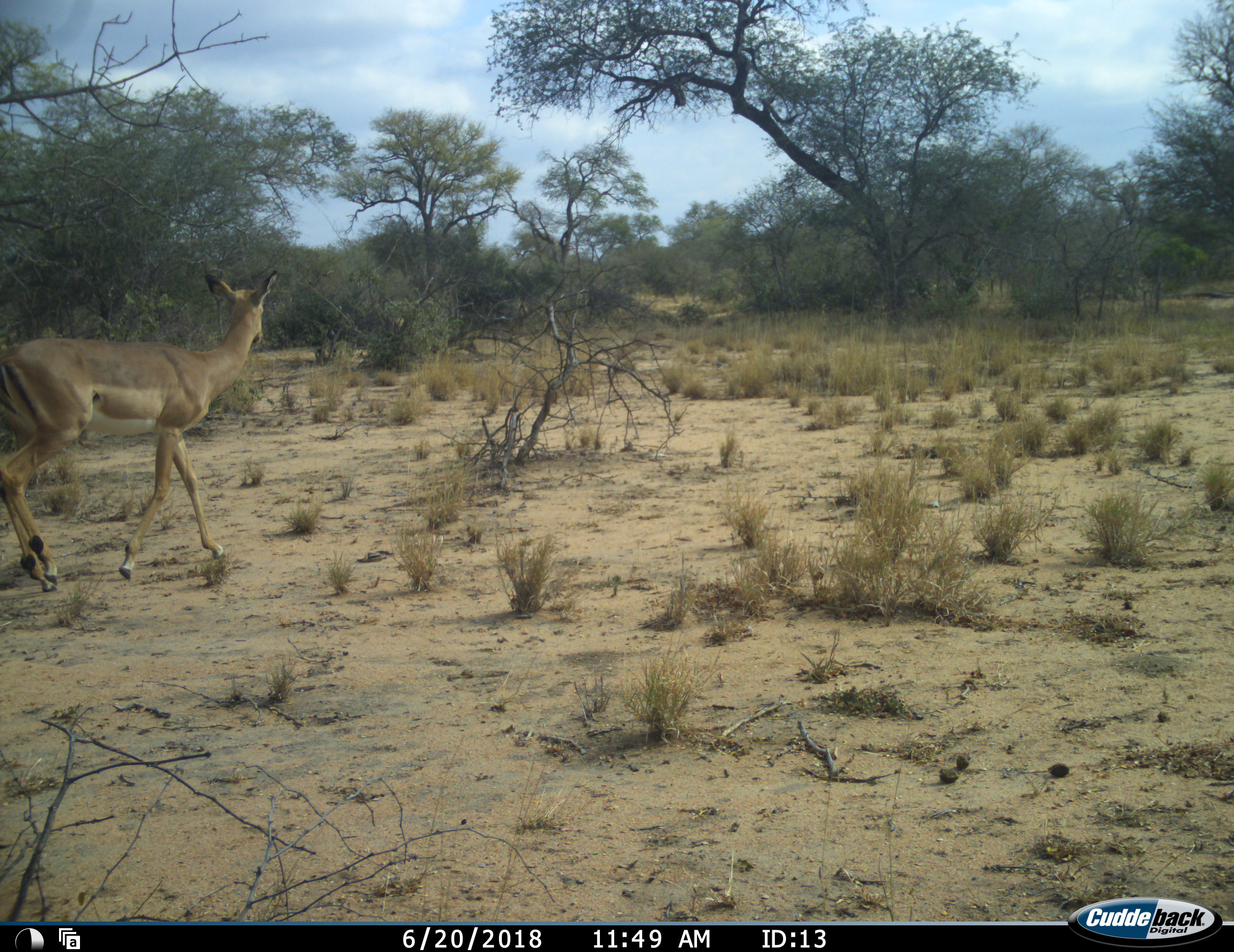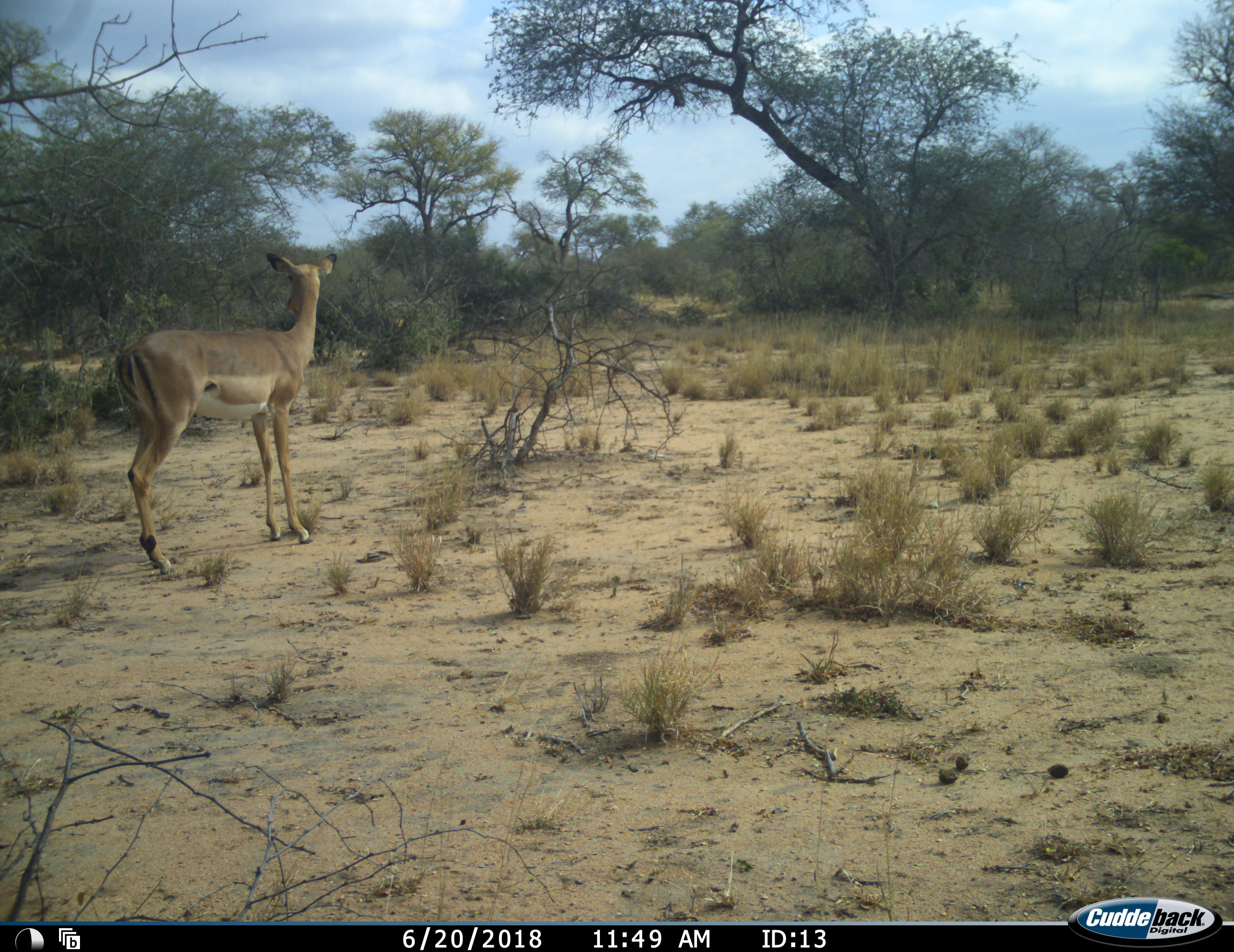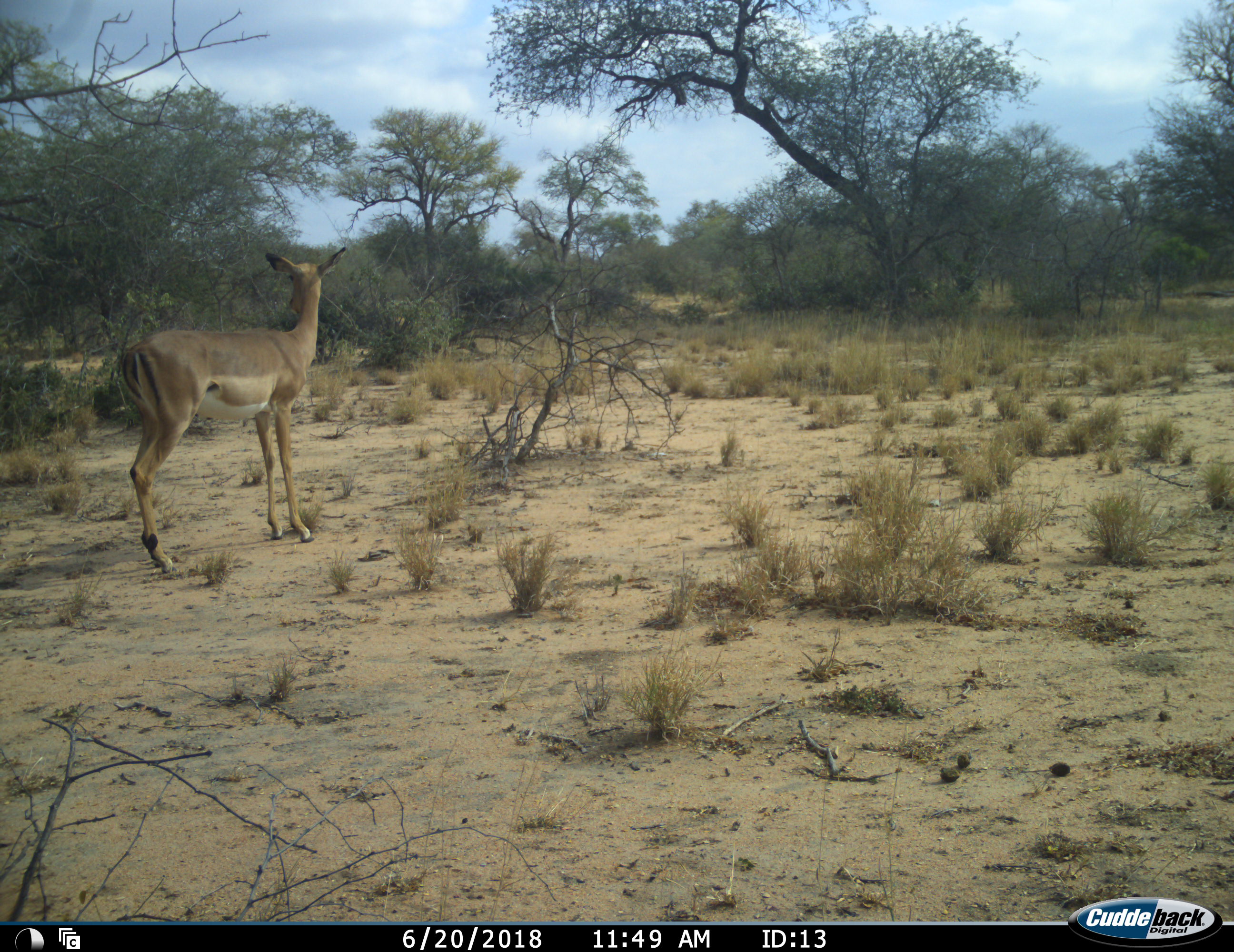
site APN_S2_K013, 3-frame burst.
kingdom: Animalia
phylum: Chordata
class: Mammalia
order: Artiodactyla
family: Bovidae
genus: Aepyceros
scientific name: Aepyceros melampus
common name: impala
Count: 1.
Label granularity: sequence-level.